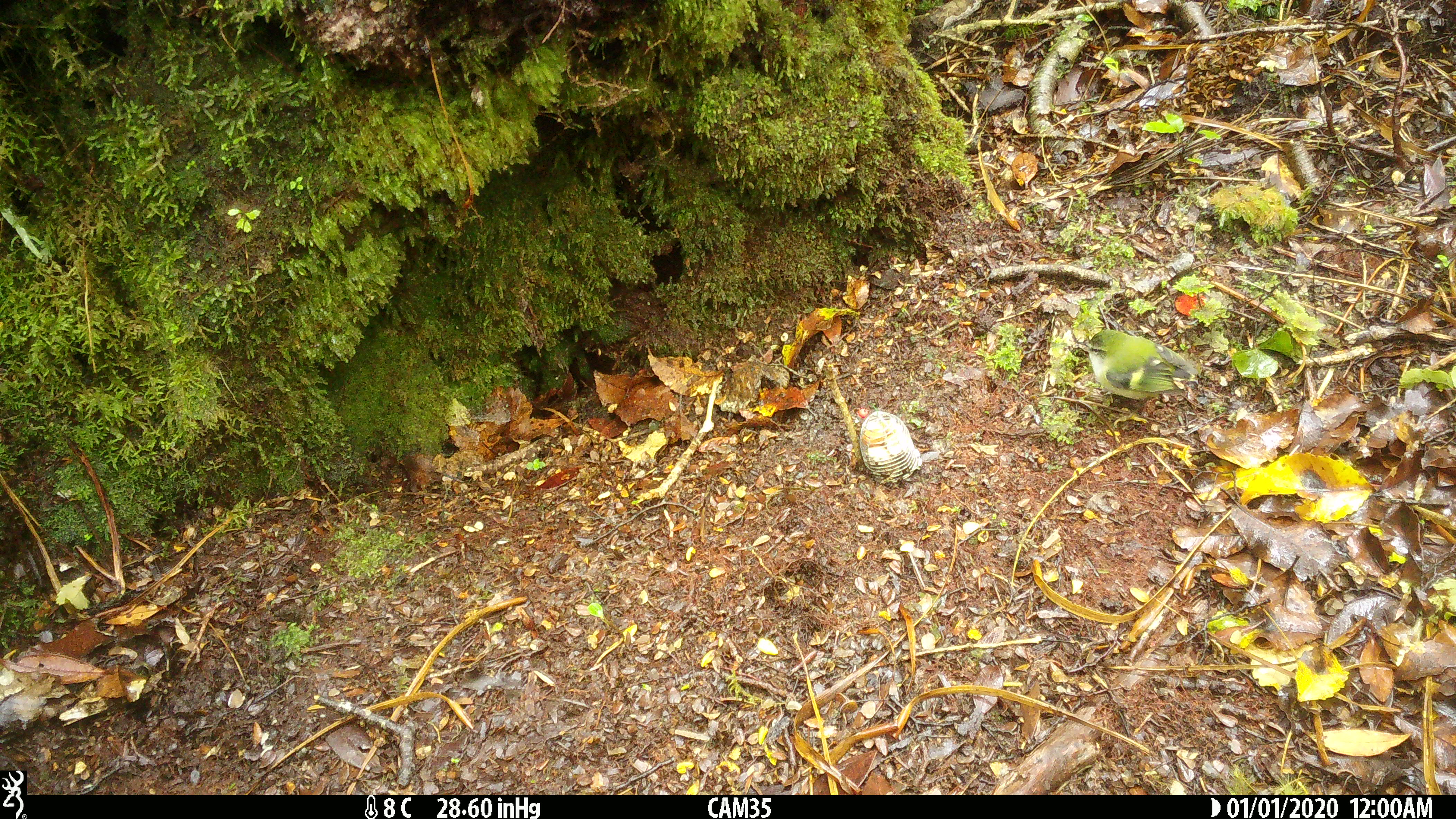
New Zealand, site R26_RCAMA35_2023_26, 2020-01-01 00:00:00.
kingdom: Animalia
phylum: Chordata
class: Aves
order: Passeriformes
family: Acanthisittidae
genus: Acanthisitta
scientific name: Acanthisitta chloris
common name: rifleman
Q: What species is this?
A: Rifleman (Acanthisitta chloris).